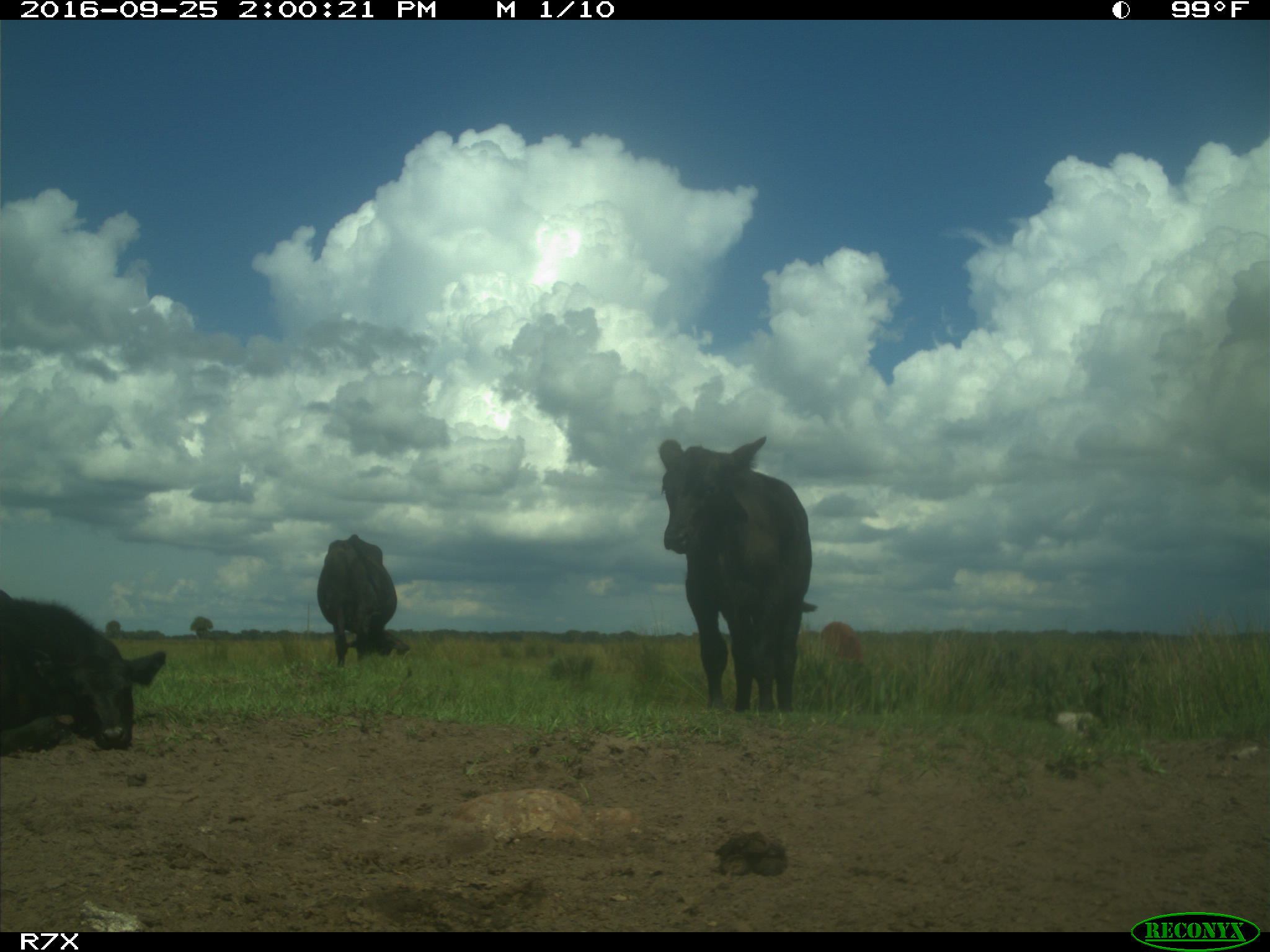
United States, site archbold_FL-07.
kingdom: Animalia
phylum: Chordata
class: Mammalia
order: Artiodactyla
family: Bovidae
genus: Bos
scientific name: Bos taurus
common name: domestic cow